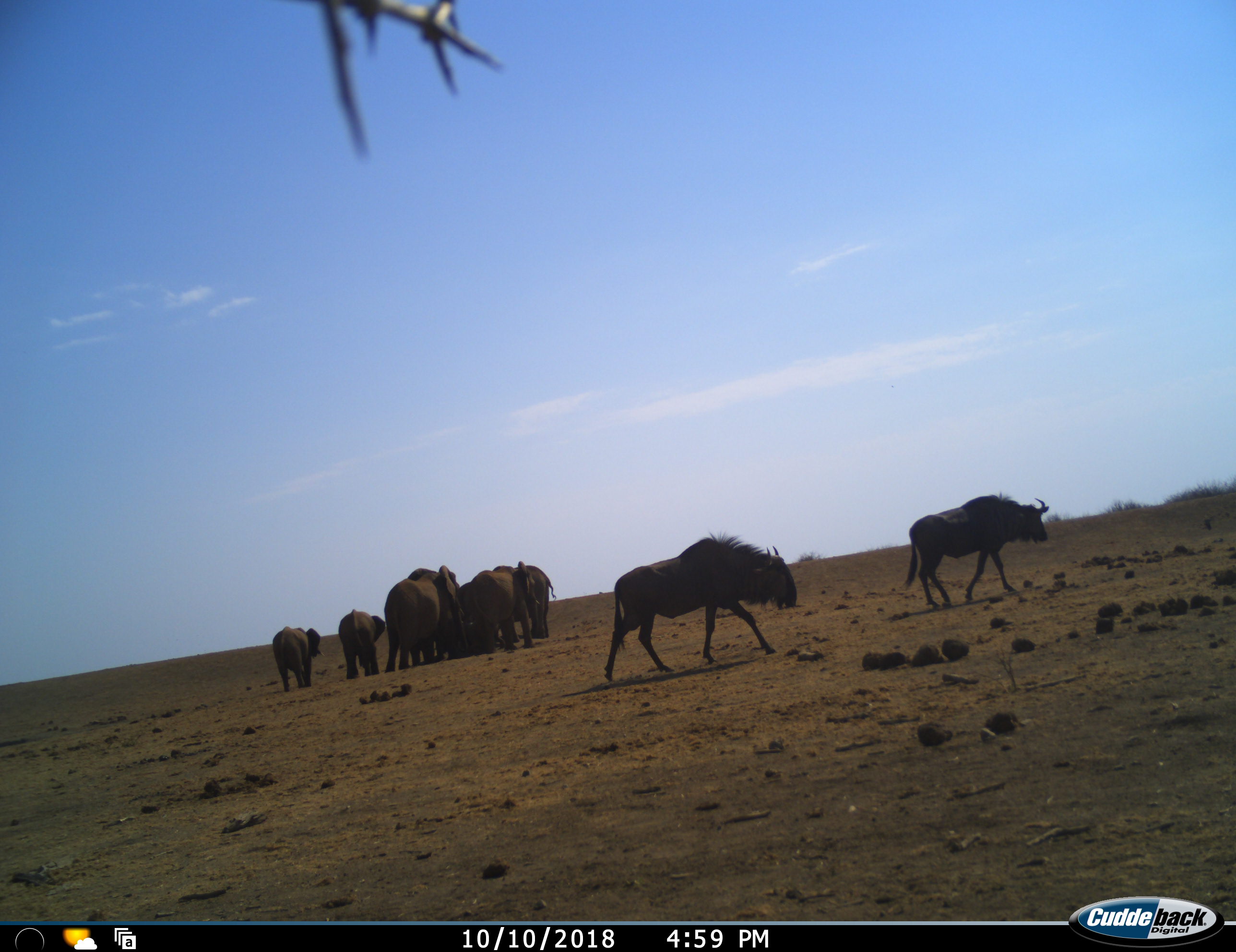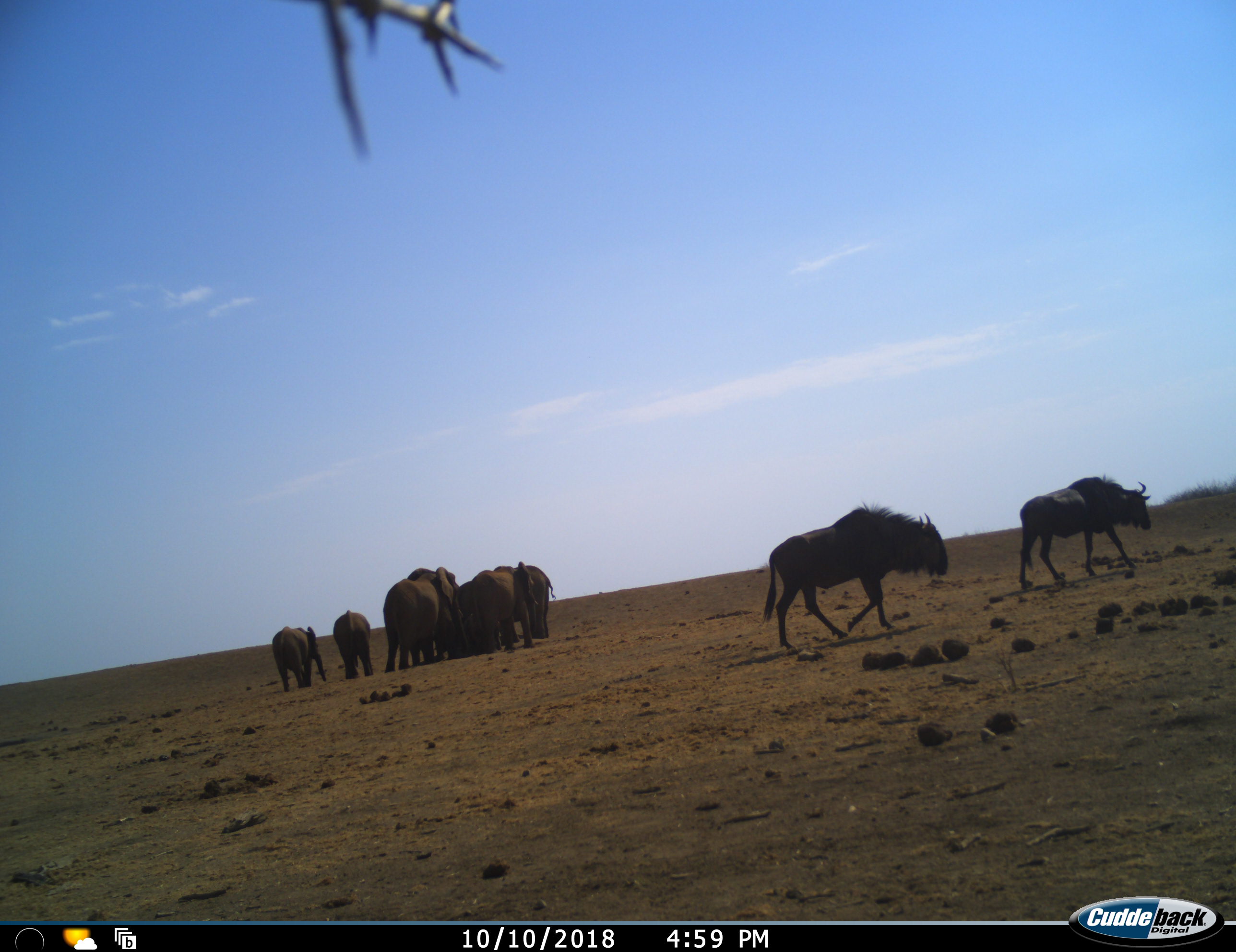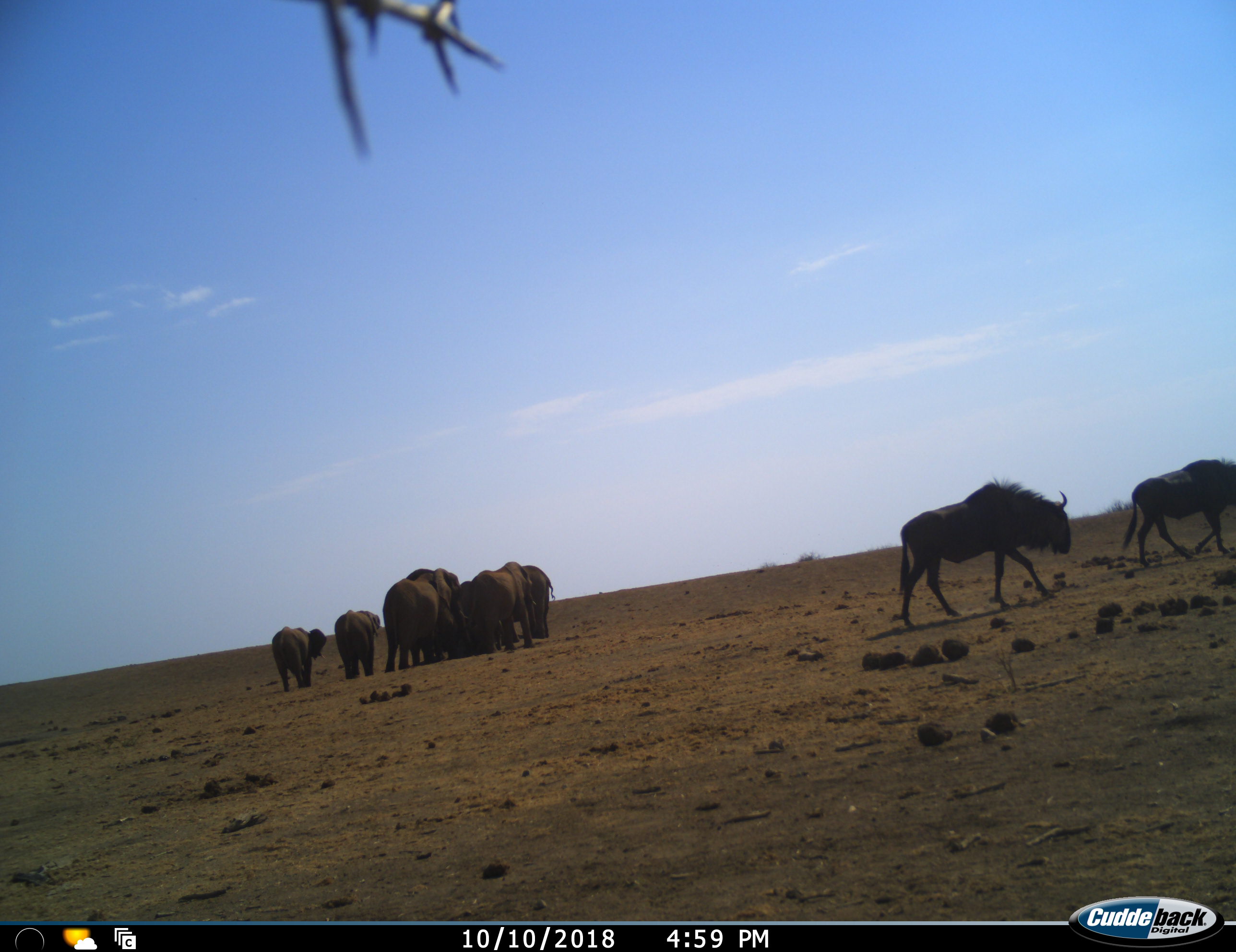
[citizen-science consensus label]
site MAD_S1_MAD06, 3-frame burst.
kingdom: Animalia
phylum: Chordata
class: Mammalia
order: Proboscidea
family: Elephantidae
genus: Loxodonta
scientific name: Loxodonta africana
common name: african bush elephant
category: elephant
Elephant (african bush elephant) (Loxodonta africana), count 6. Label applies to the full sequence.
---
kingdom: Animalia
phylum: Chordata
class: Mammalia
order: Artiodactyla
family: Bovidae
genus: Connochaetes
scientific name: Connochaetes taurinus taurinus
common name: blue wildebeest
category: wildebeestblue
Wildebeestblue (blue wildebeest) (Connochaetes taurinus taurinus), count 2. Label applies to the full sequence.